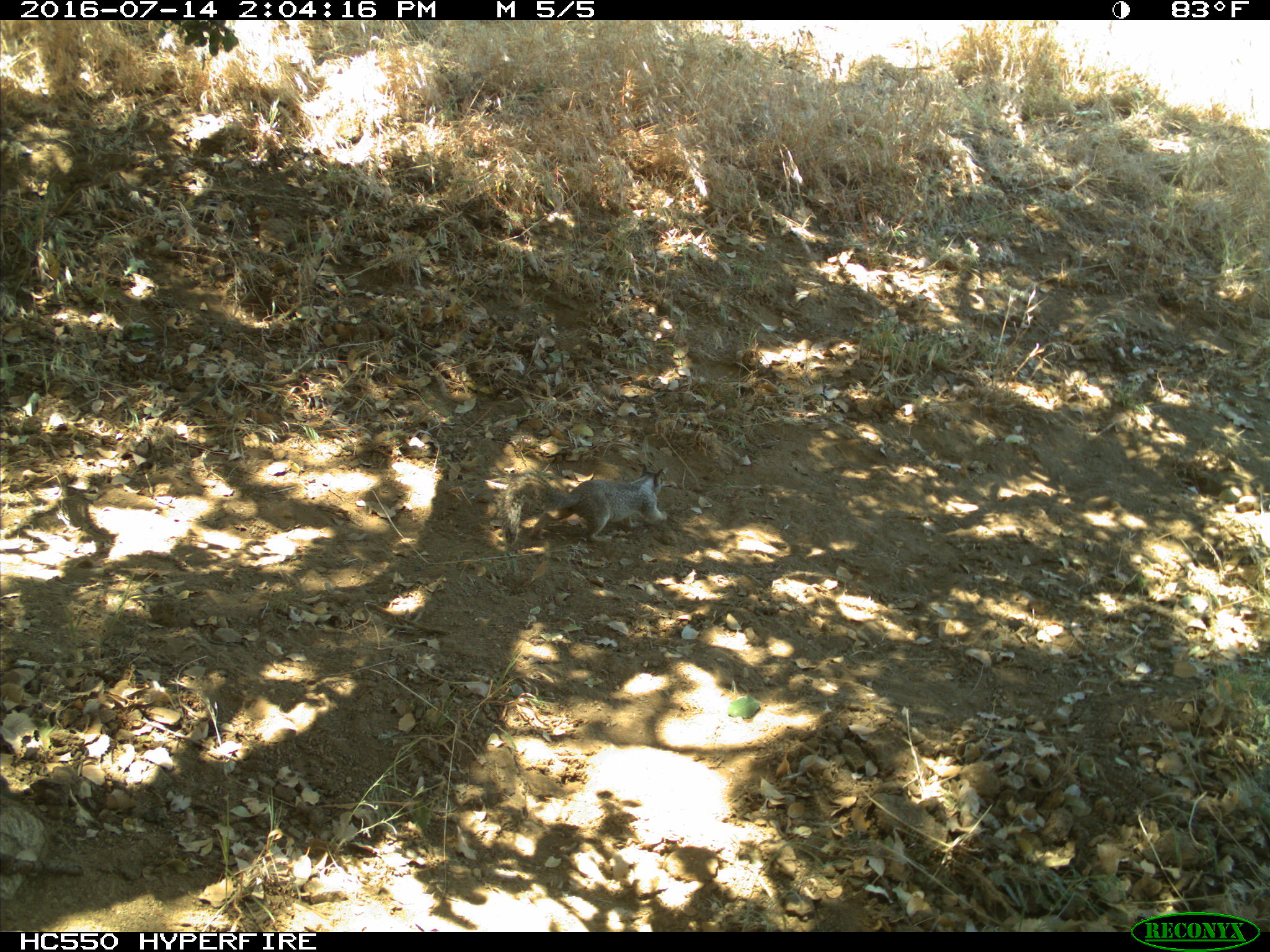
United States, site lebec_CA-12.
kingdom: Animalia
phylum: Chordata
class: Mammalia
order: Rodentia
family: Sciuridae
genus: Otospermophilus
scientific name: Otospermophilus beecheyi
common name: california ground squirrel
Otospermophilus beecheyi (california ground squirrel).